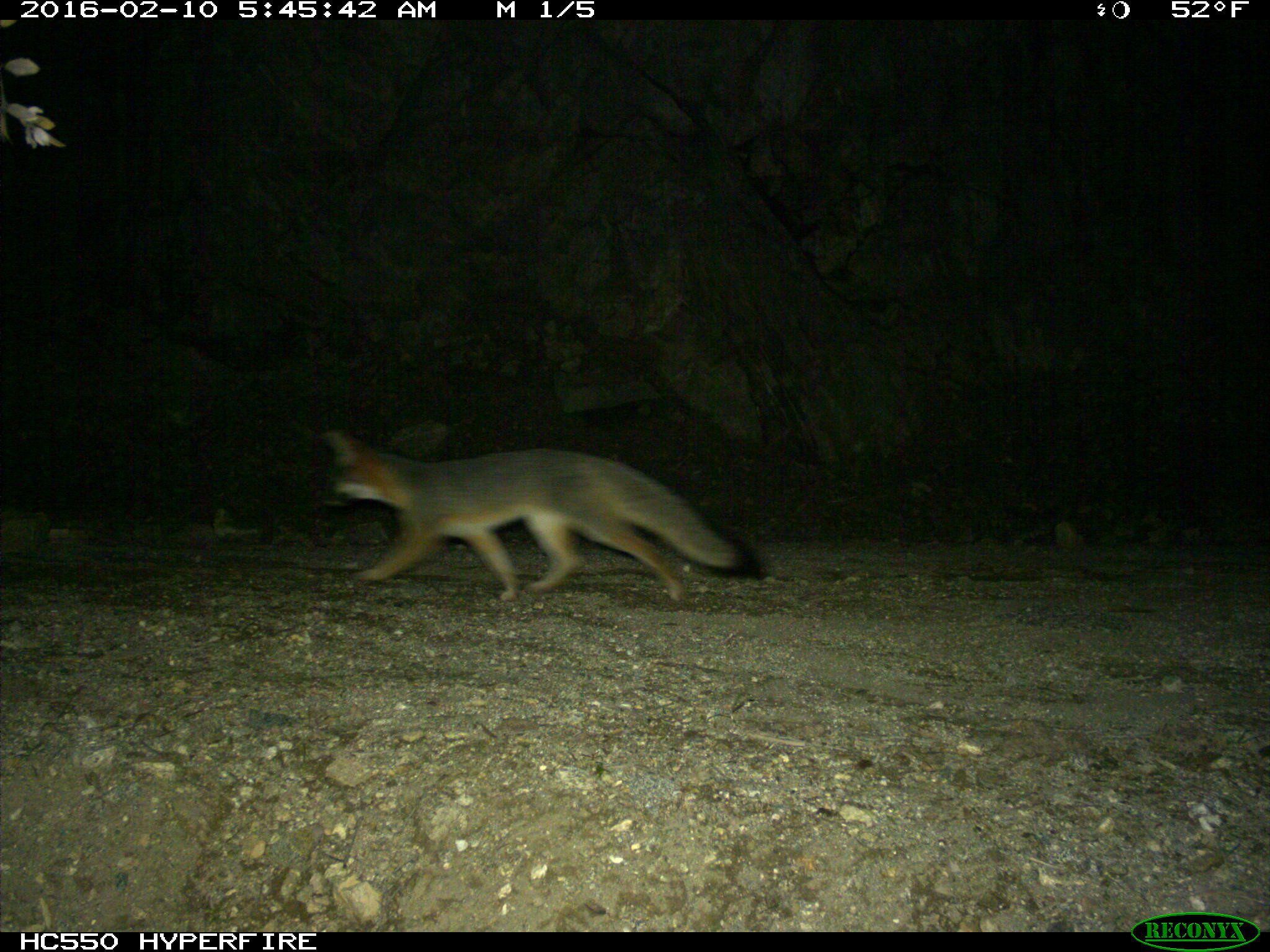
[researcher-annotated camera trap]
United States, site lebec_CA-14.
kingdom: Animalia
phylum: Chordata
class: Mammalia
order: Carnivora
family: Canidae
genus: Urocyon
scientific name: Urocyon cinereoargenteus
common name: gray fox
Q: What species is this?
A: Urocyon cinereoargenteus (gray fox).